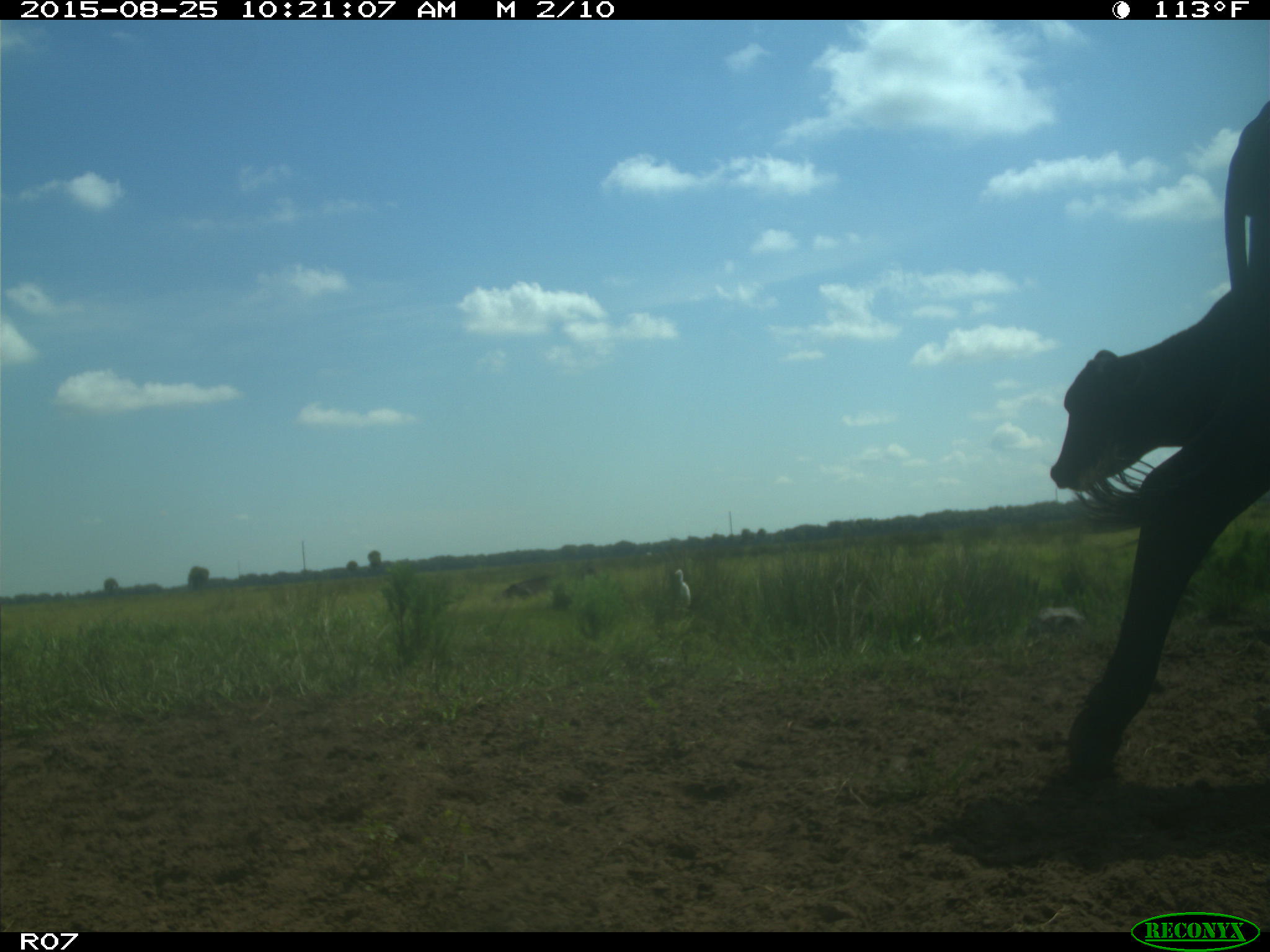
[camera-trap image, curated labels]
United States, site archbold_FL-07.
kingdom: Animalia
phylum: Chordata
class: Mammalia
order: Artiodactyla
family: Bovidae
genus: Bos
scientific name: Bos taurus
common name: domestic cow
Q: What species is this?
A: Bos taurus (domestic cow).